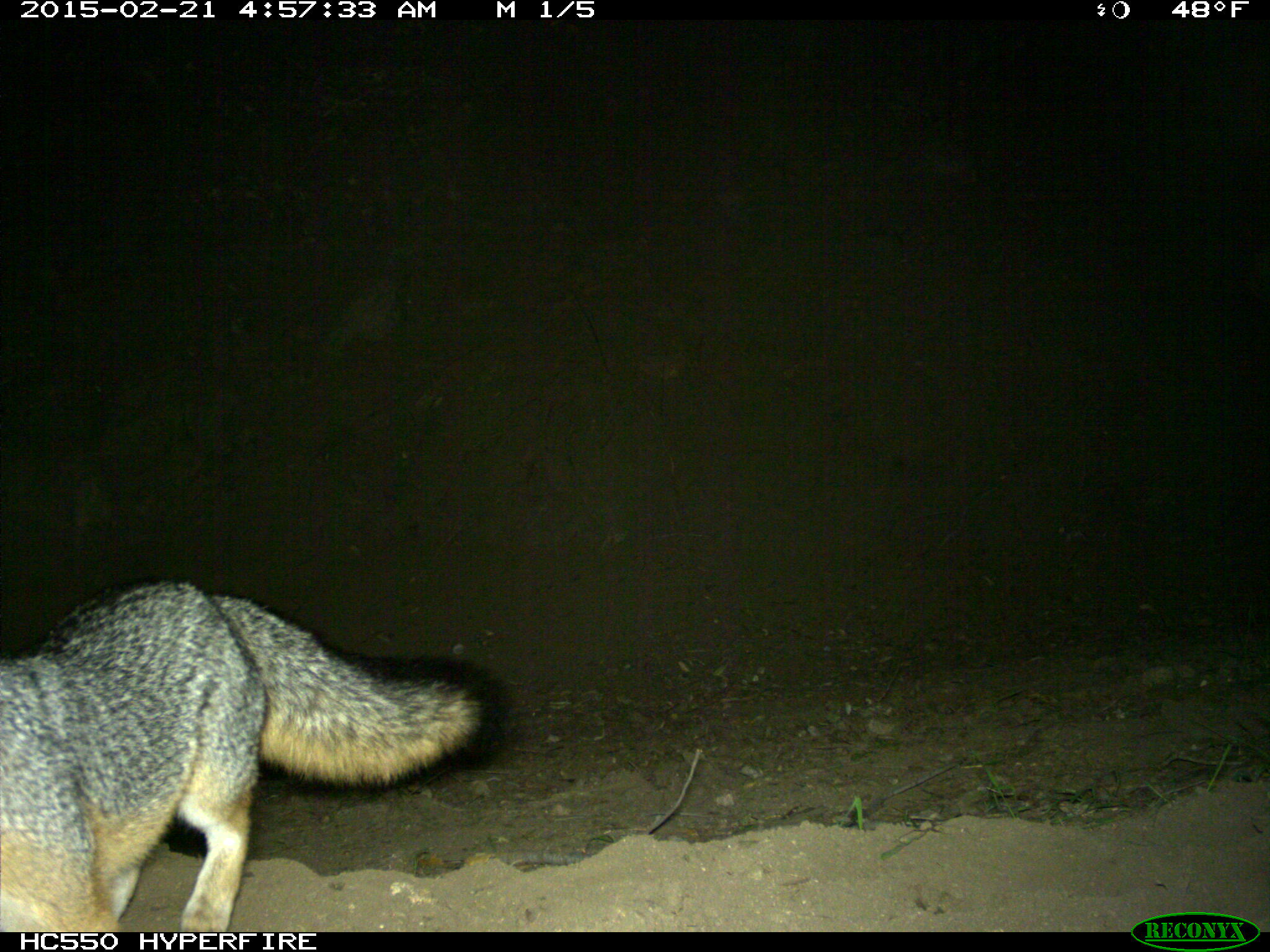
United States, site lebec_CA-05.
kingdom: Animalia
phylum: Chordata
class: Mammalia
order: Carnivora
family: Canidae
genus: Urocyon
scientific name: Urocyon cinereoargenteus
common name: gray fox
Urocyon cinereoargenteus (gray fox).